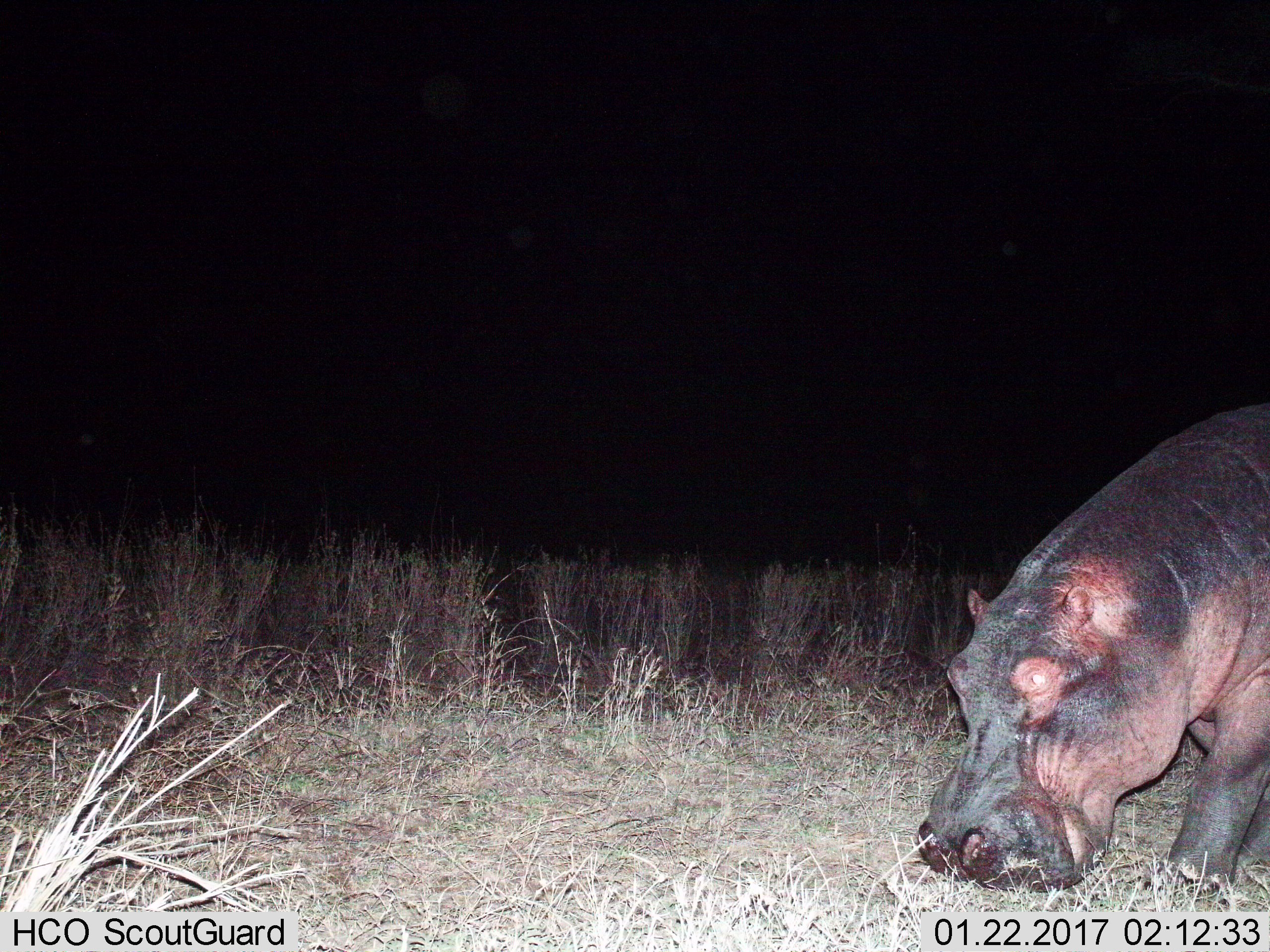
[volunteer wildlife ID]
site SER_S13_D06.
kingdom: Animalia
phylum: Chordata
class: Mammalia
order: Artiodactyla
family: Hippopotamidae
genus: Hippopotamus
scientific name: Hippopotamus amphibius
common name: hippopotamus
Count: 1.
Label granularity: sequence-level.